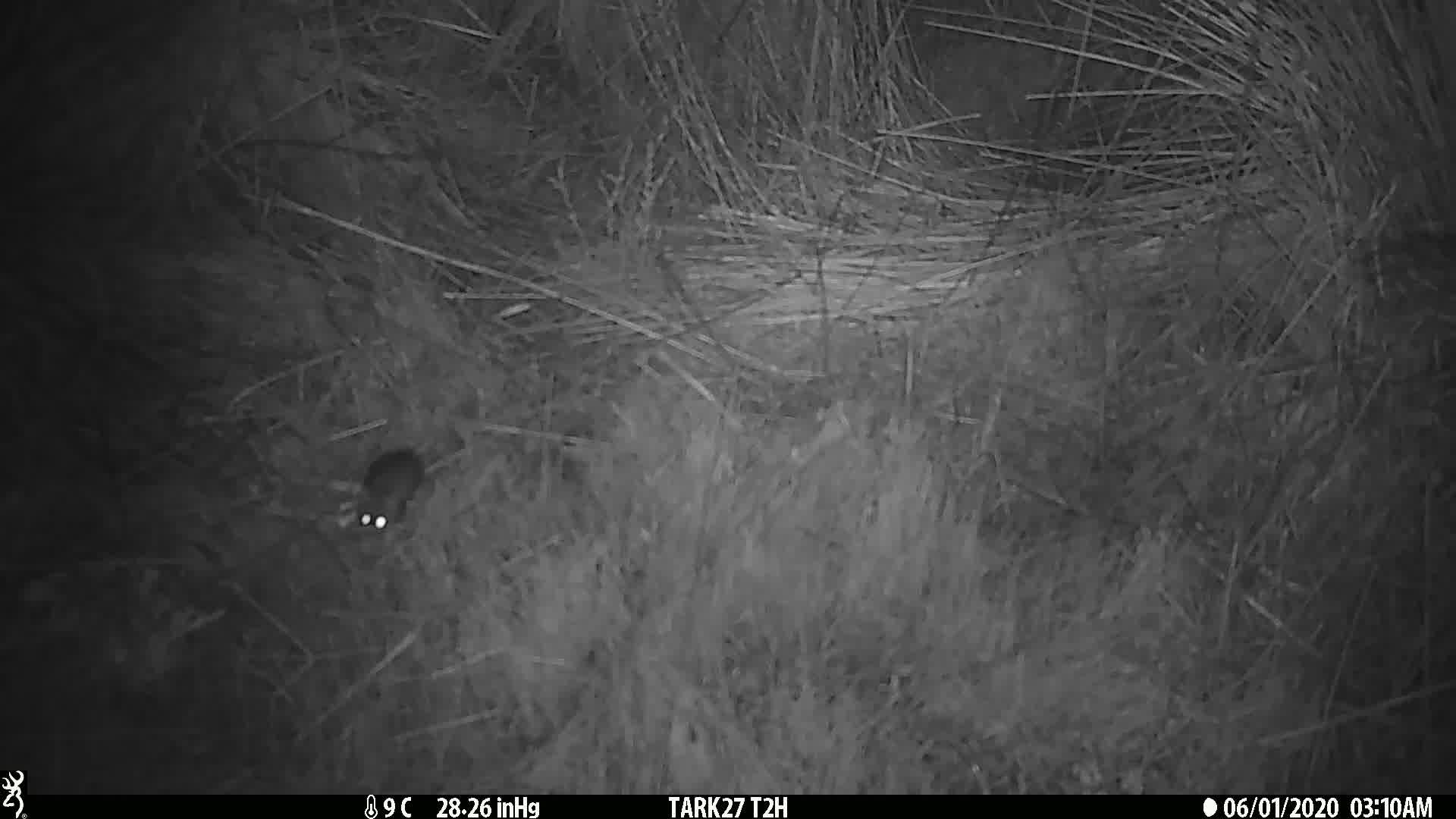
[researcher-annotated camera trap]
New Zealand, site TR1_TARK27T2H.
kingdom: Animalia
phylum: Chordata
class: Mammalia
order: Rodentia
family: Muridae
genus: Mus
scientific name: Mus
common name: mouse